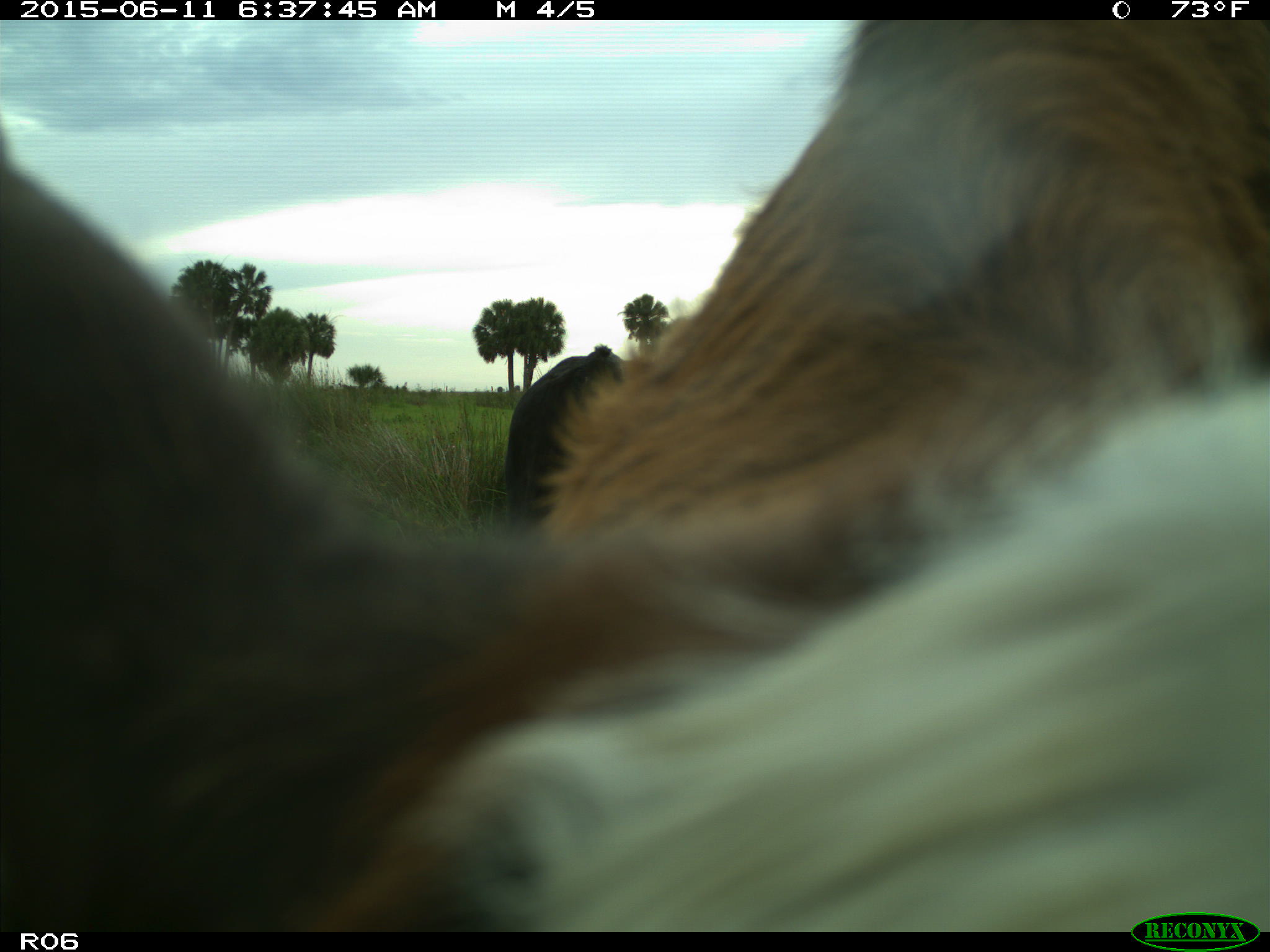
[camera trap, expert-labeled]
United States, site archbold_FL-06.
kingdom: Animalia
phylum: Chordata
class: Mammalia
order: Artiodactyla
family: Bovidae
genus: Bos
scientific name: Bos taurus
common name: domestic cow